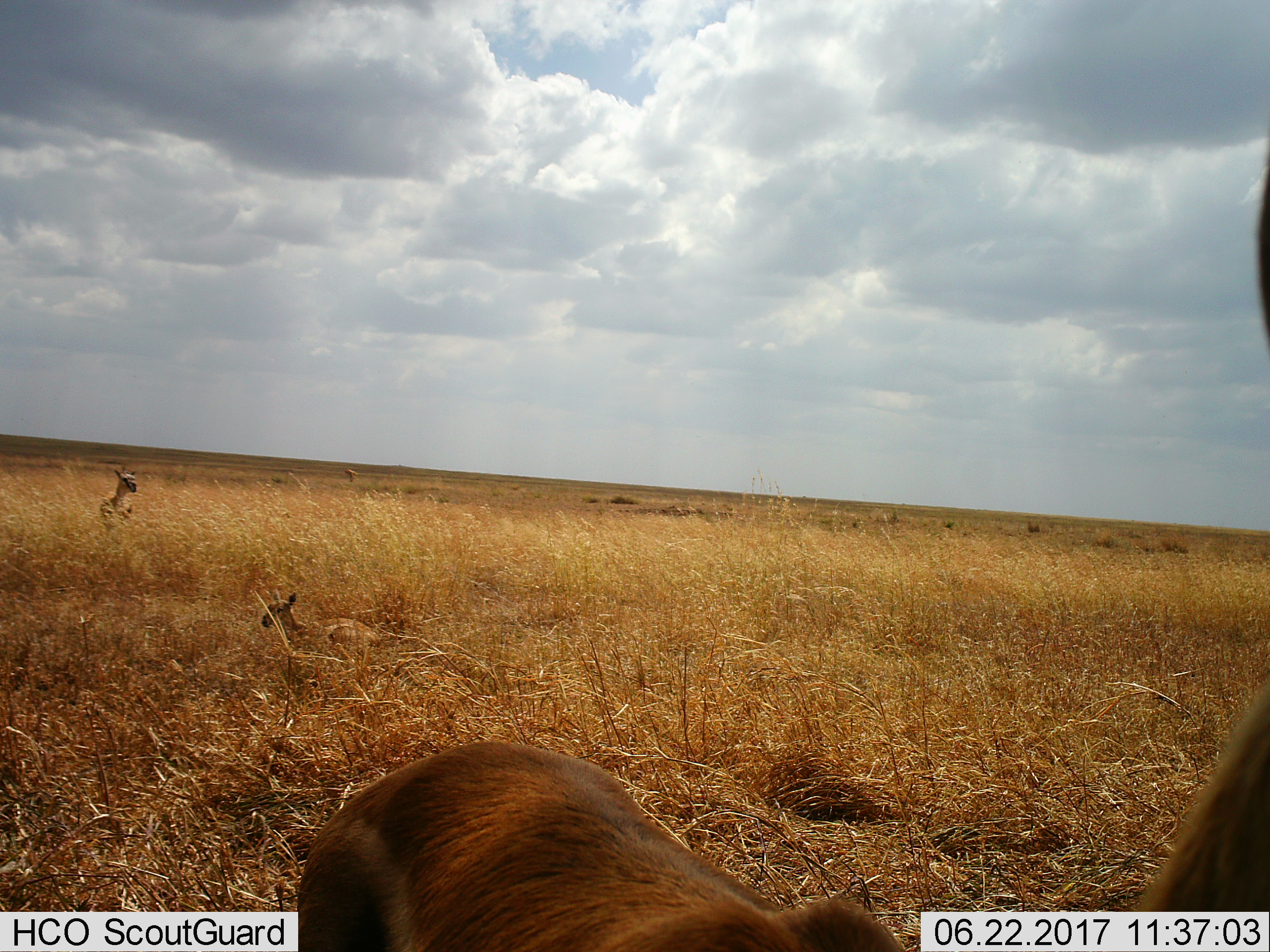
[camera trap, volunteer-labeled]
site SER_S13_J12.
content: unidentified animal